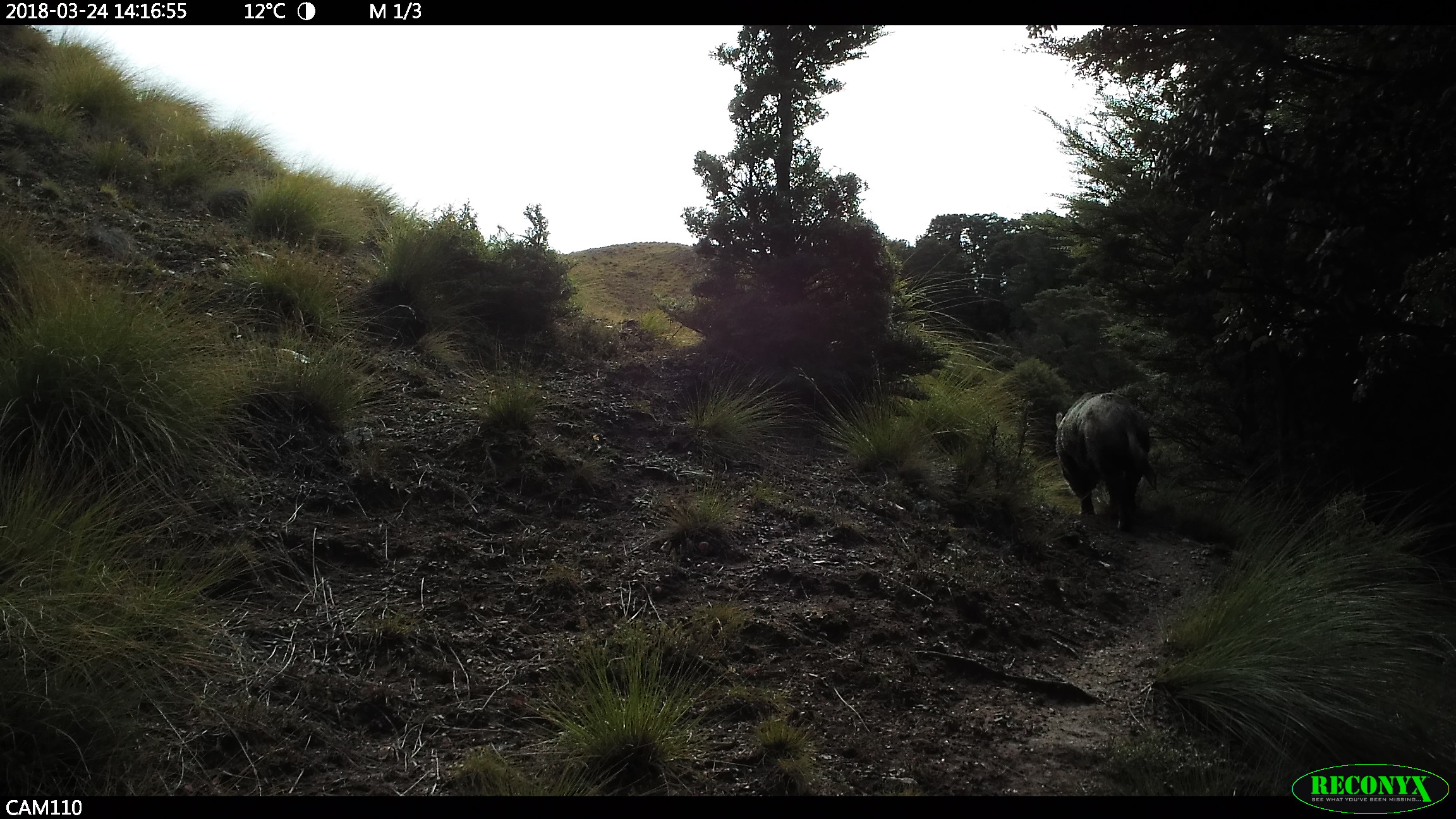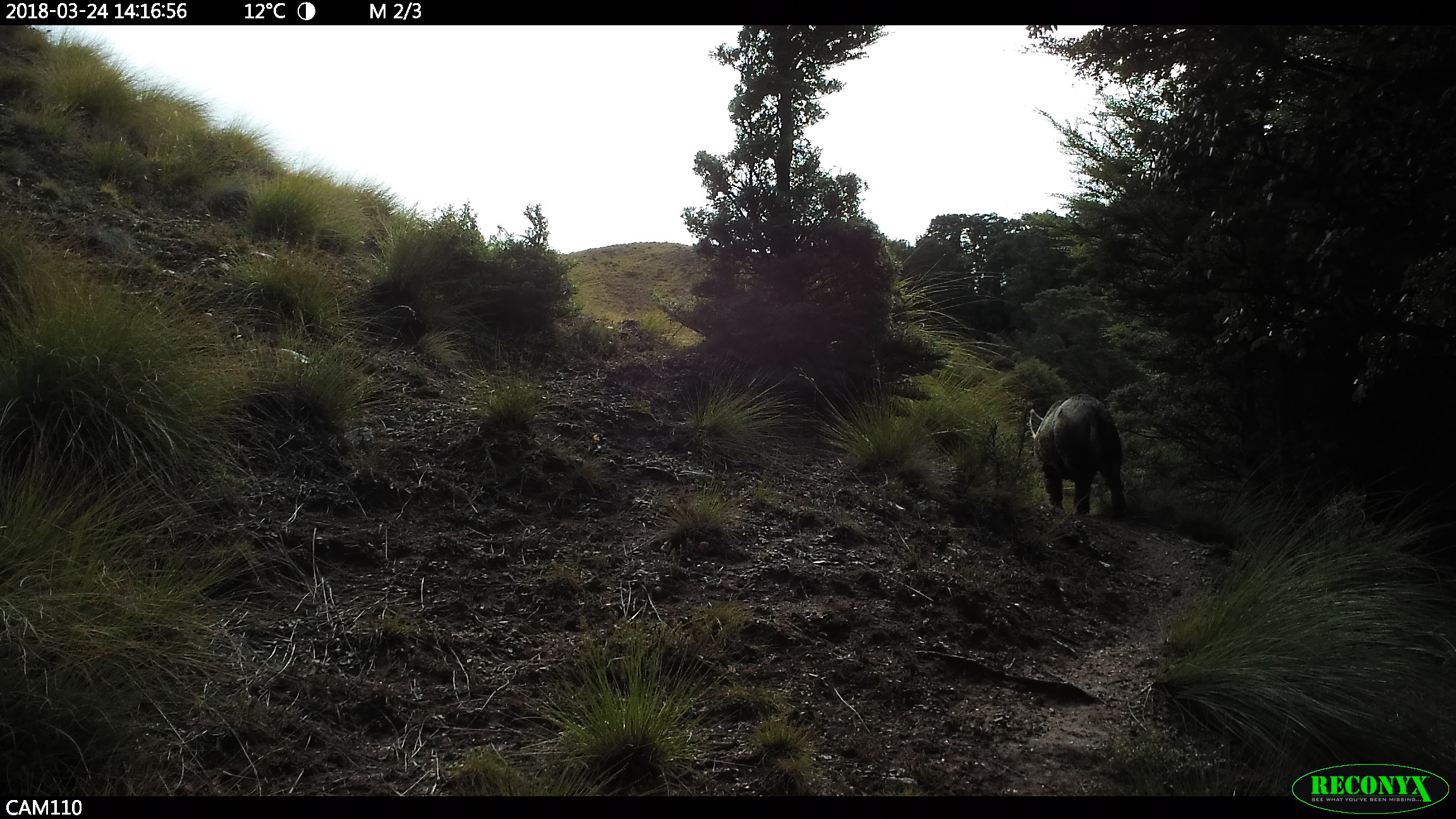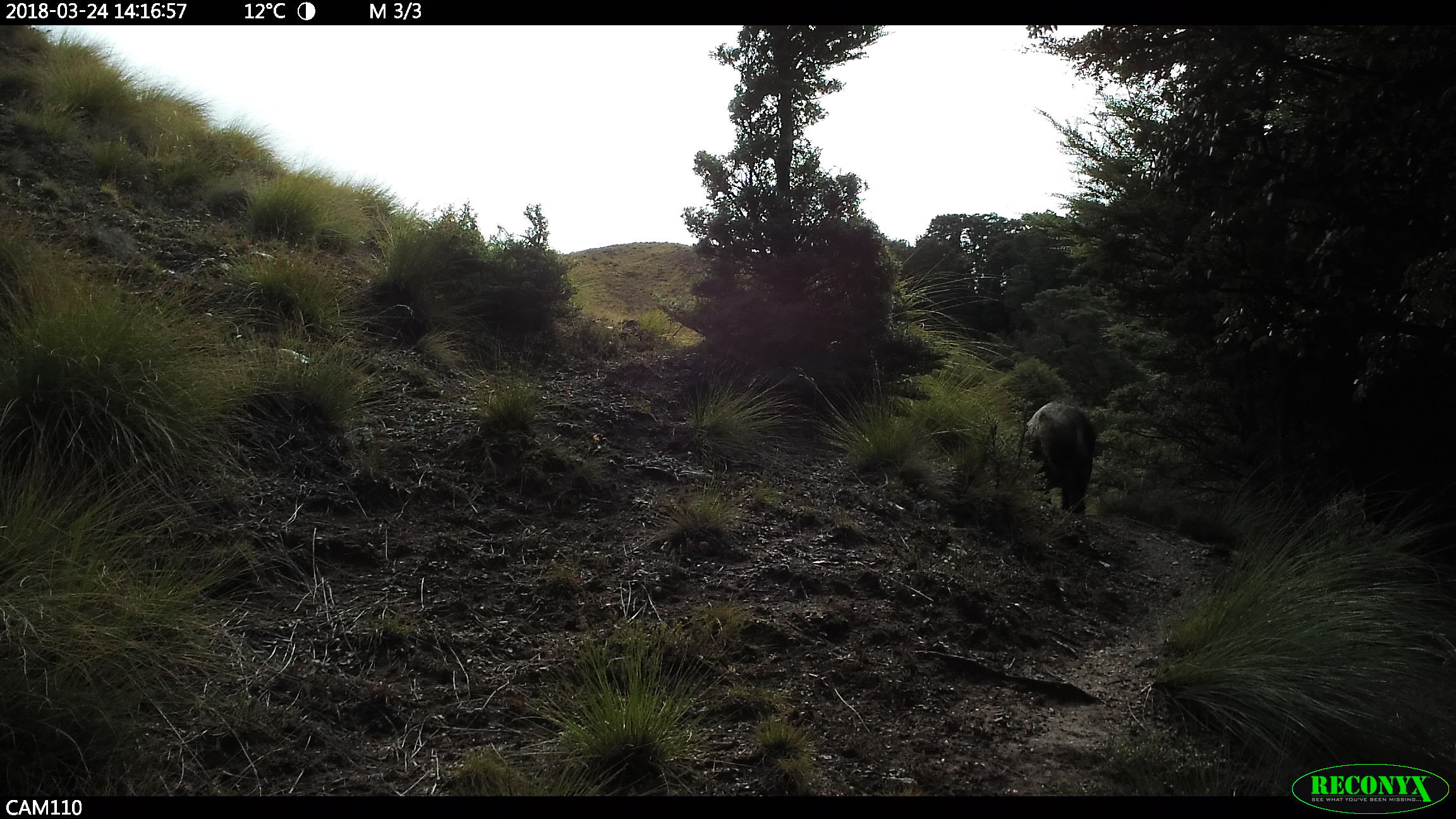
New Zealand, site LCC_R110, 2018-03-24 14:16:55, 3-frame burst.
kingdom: Animalia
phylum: Chordata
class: Mammalia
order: Artiodactyla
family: Suidae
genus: Sus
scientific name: Sus scrofa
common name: pig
Pig (Sus scrofa).